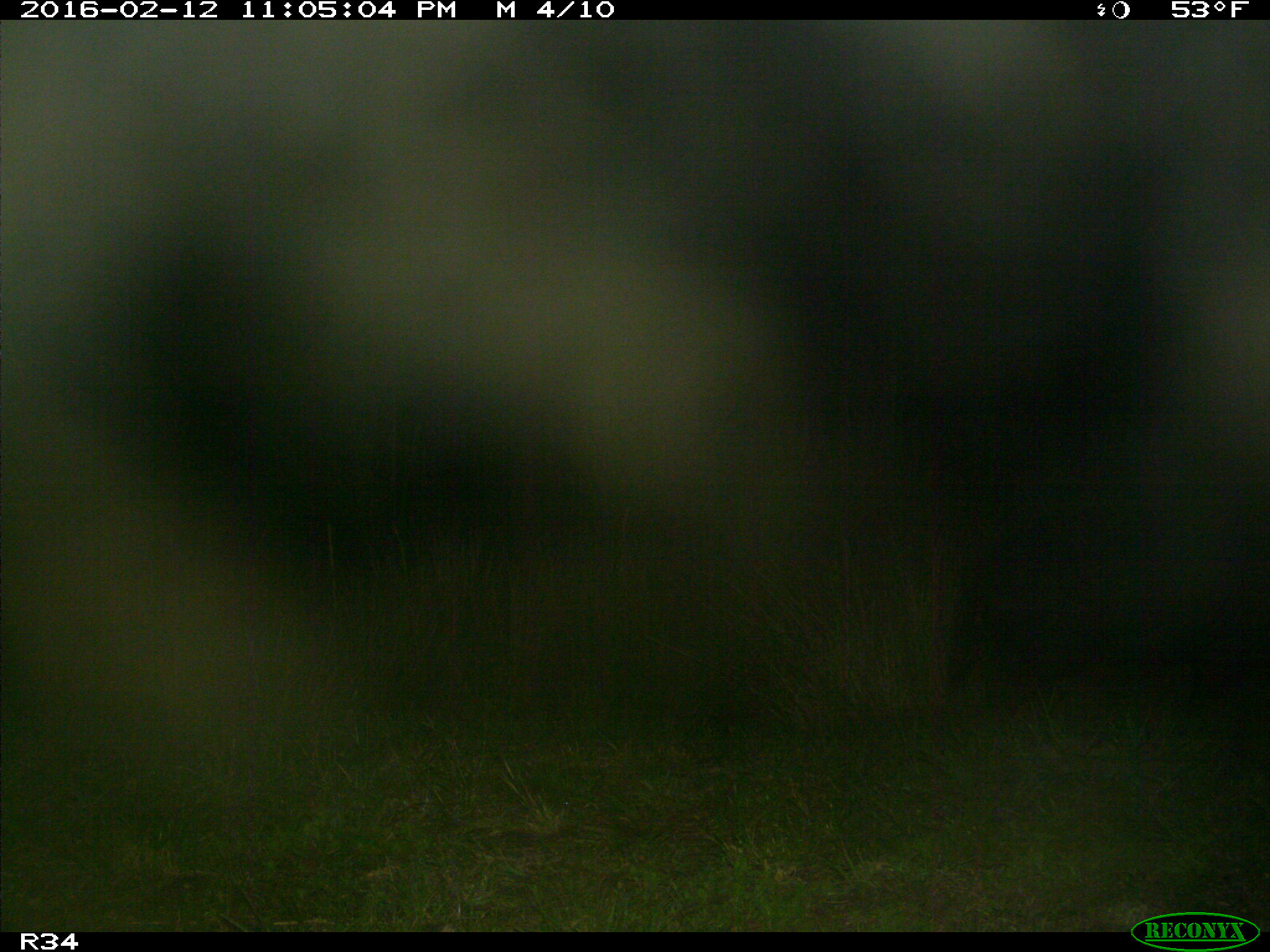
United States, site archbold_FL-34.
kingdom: Animalia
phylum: Chordata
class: Mammalia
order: Artiodactyla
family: Suidae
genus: Sus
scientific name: Sus scrofa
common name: wild boar